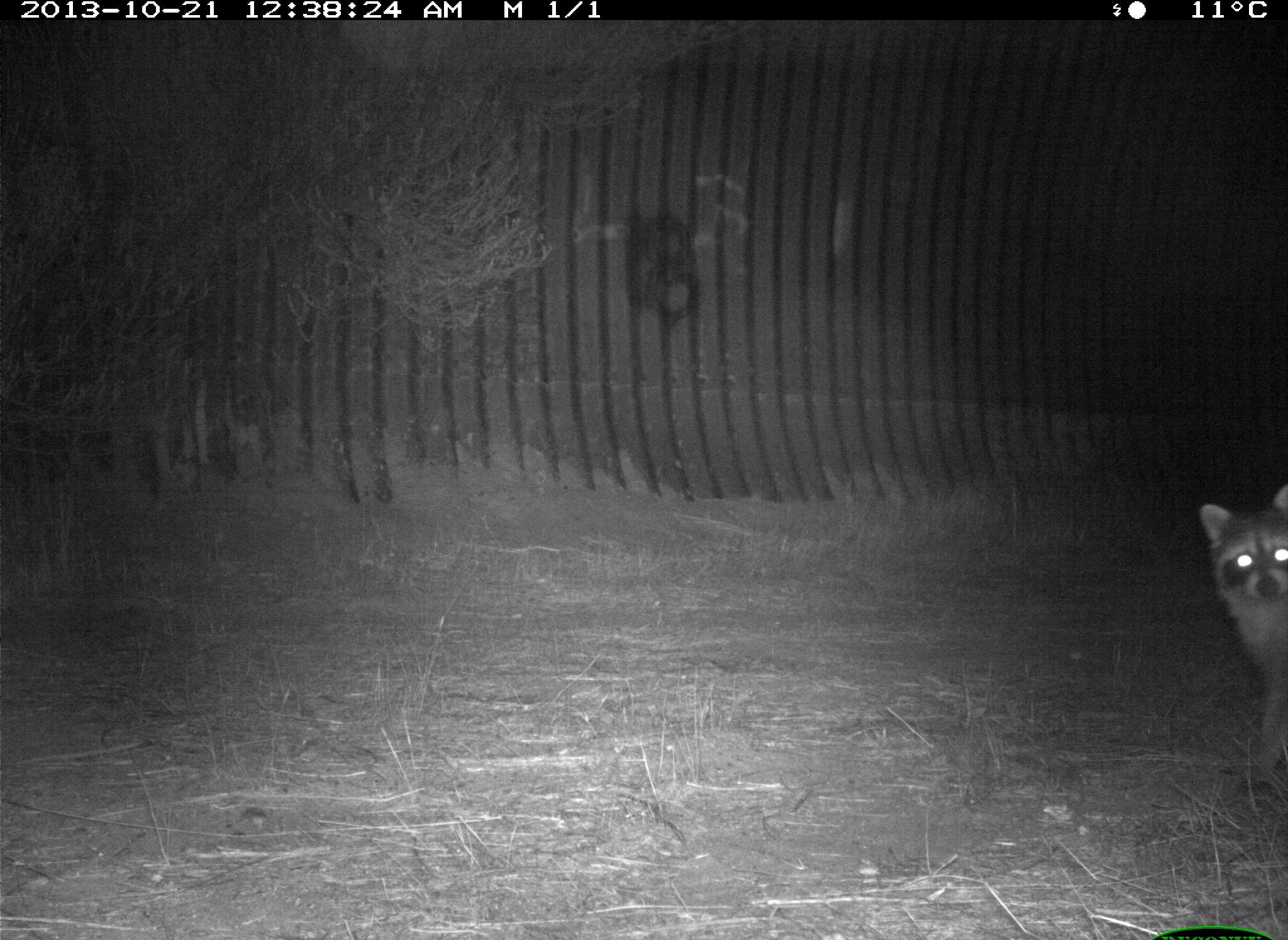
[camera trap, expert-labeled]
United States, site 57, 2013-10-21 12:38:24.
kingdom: Animalia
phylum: Chordata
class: Mammalia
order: Carnivora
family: Procyonidae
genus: Procyon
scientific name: Procyon lotor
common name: raccoon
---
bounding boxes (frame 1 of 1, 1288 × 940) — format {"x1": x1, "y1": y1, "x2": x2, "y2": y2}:
raccoon: {"x1": 1195, "y1": 480, "x2": 1288, "y2": 798}